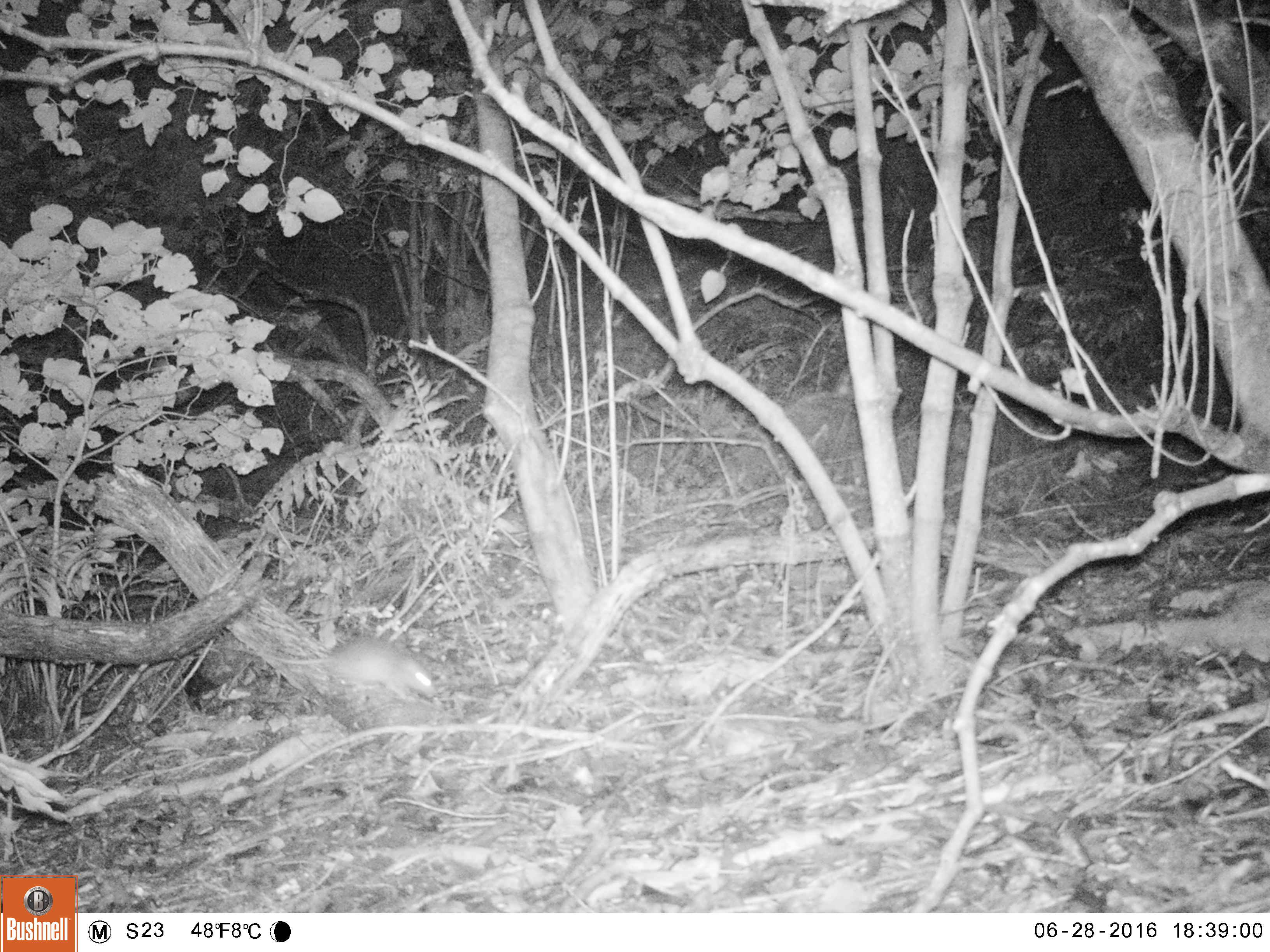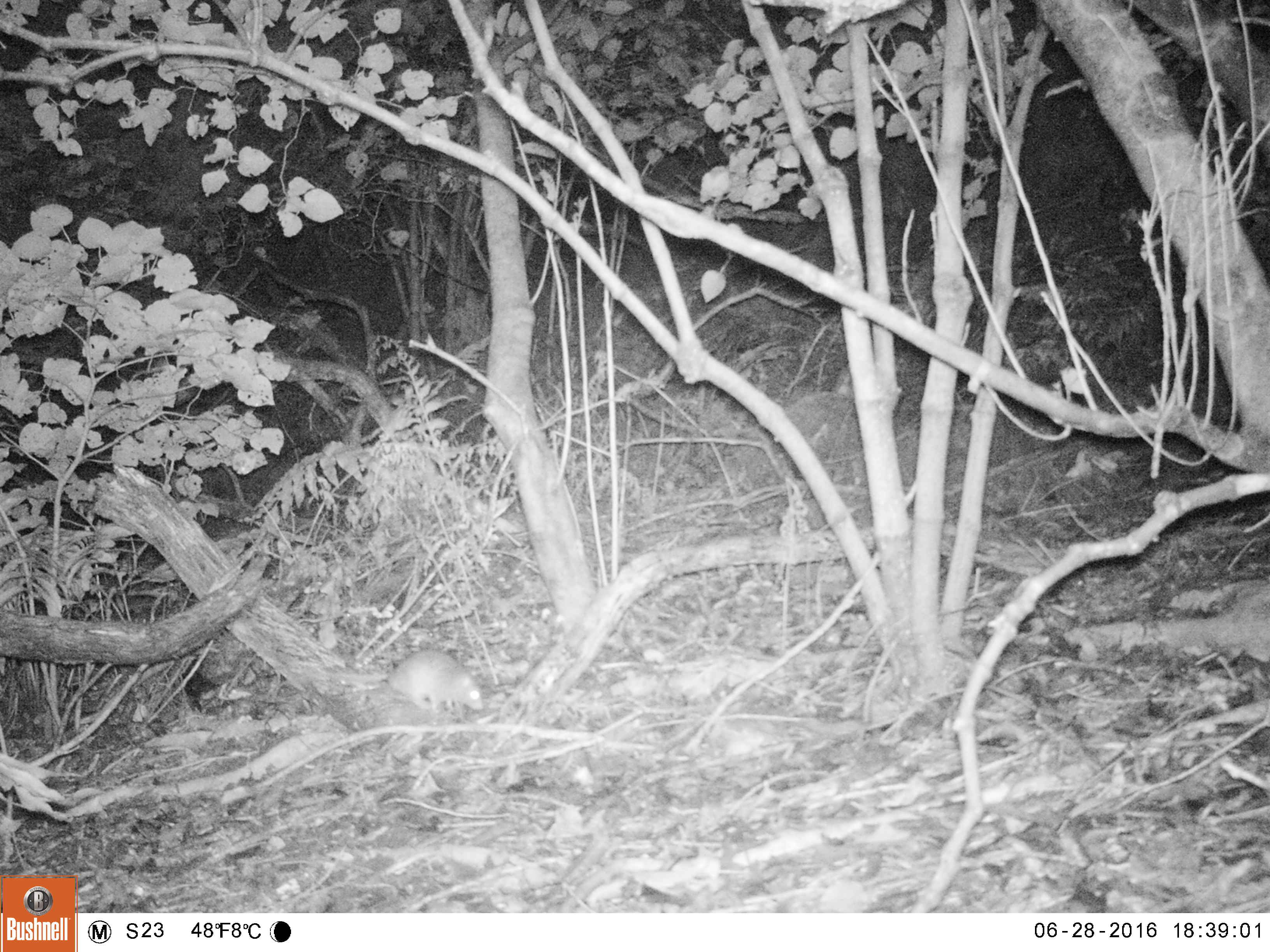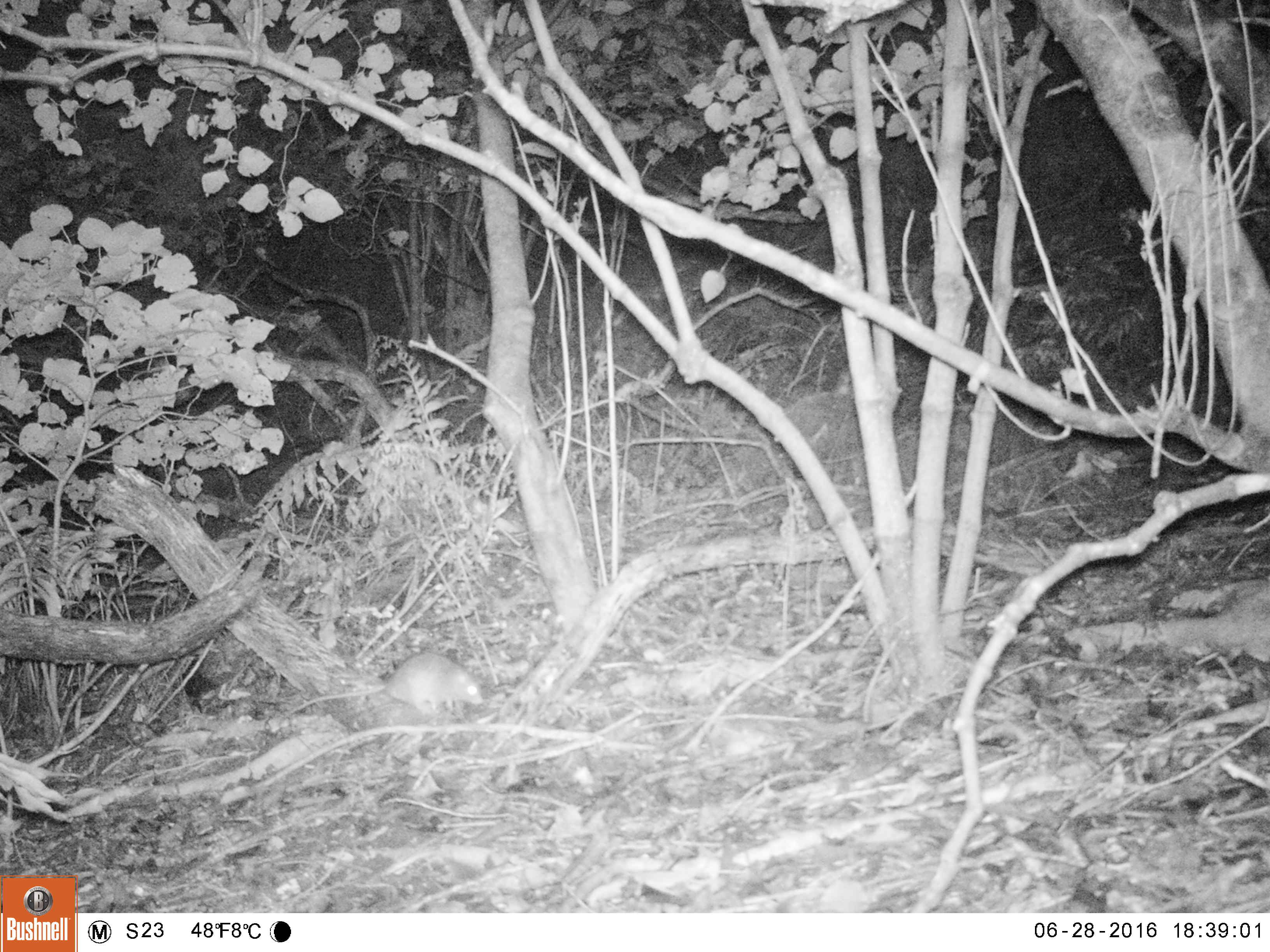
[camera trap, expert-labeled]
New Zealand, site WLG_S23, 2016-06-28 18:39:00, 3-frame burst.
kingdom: Animalia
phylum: Chordata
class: Mammalia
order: Rodentia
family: Muridae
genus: Rattus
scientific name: Rattus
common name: rat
Rat (Rattus).